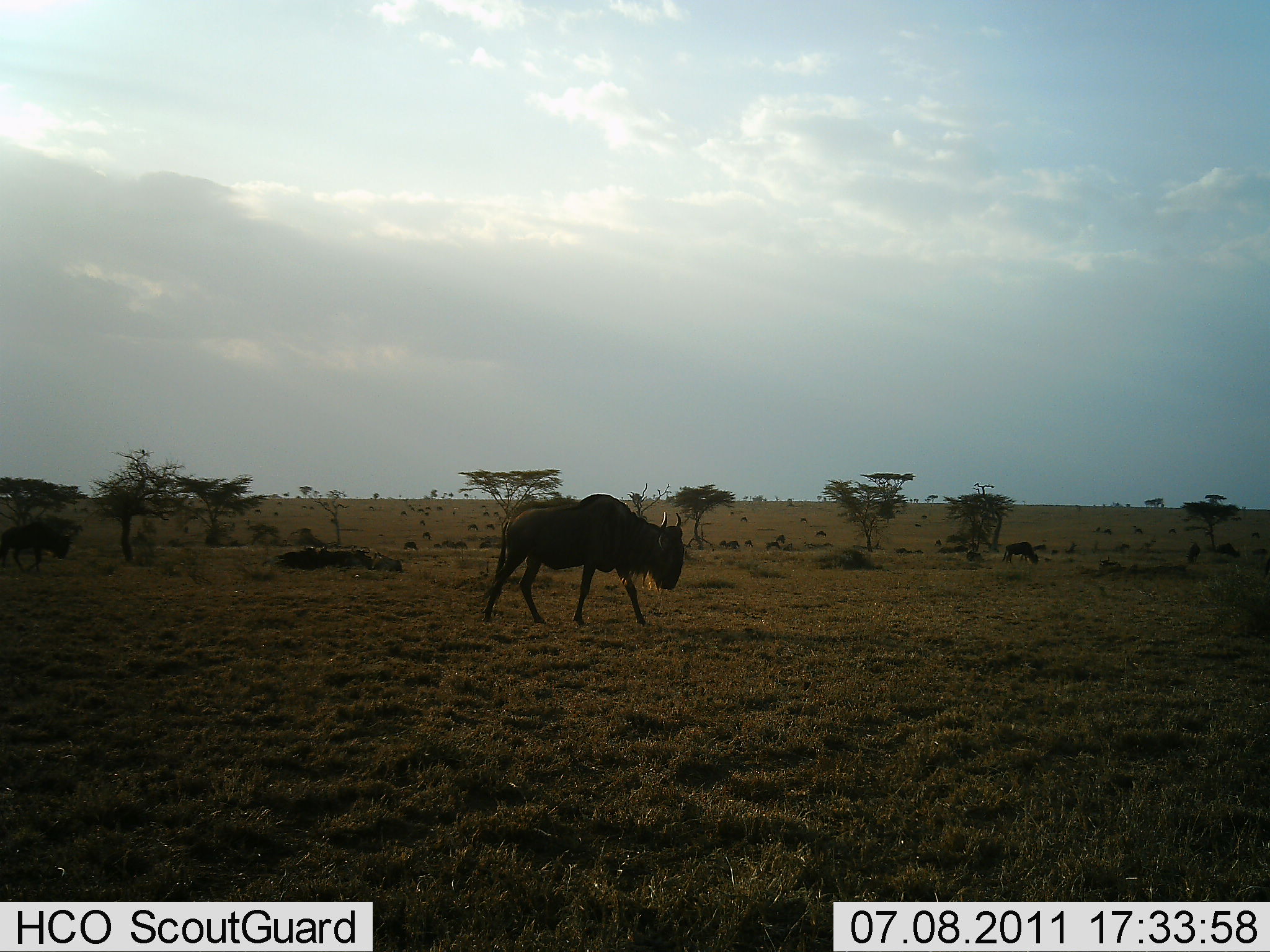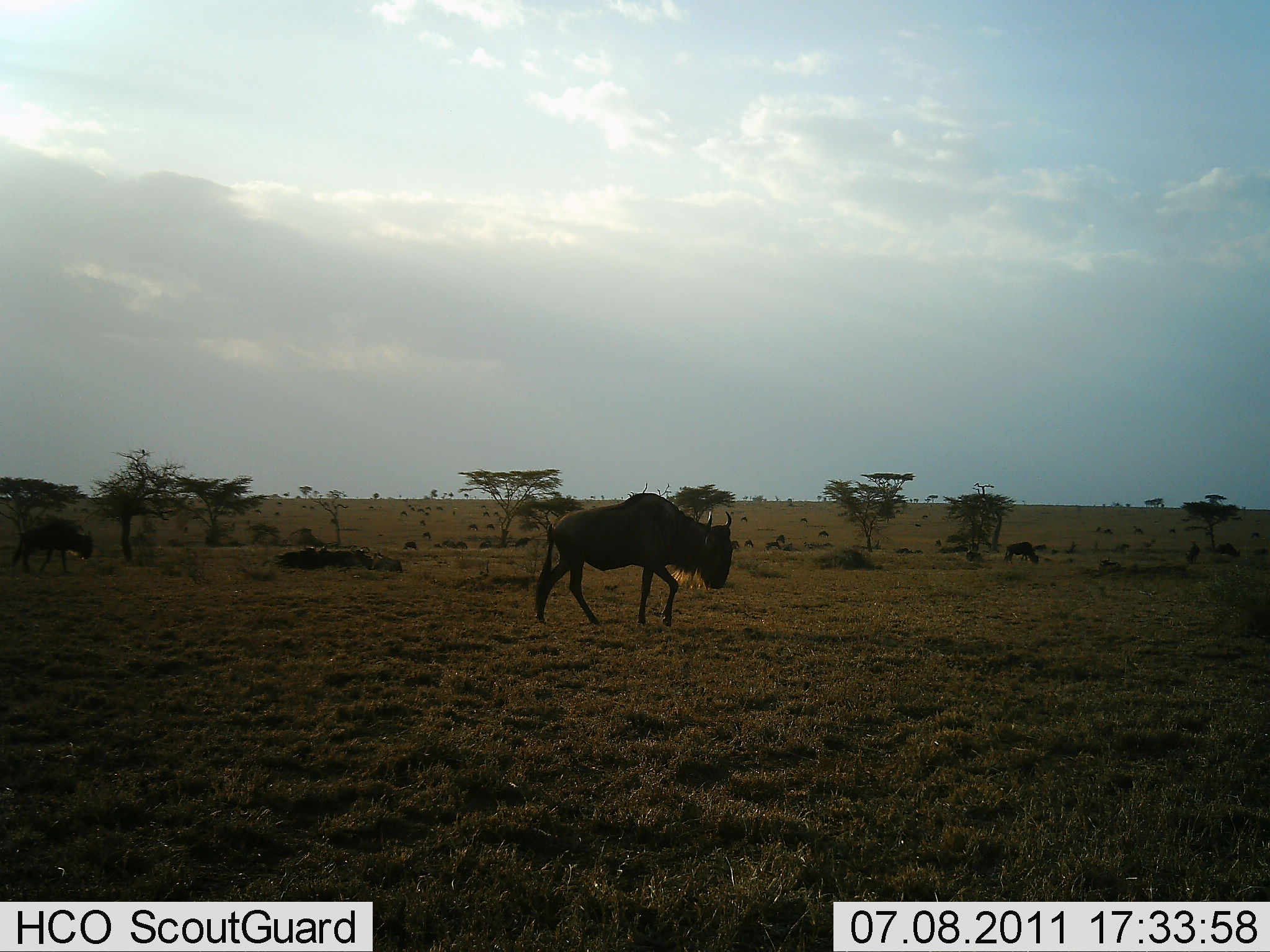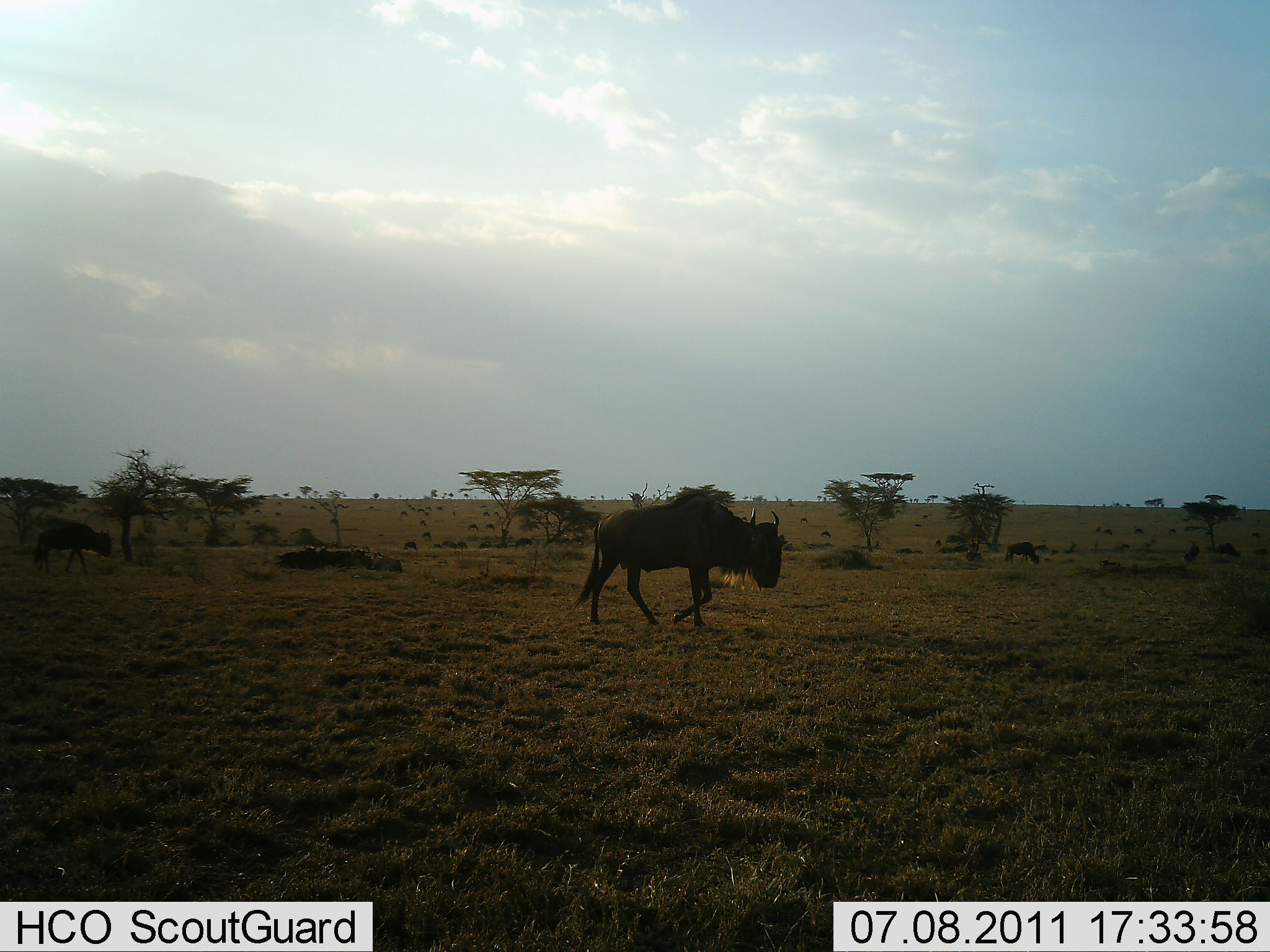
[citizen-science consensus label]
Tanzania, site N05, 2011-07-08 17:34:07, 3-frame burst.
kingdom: Animalia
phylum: Chordata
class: Mammalia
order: Artiodactyla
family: Bovidae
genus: Connochaetes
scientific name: Connochaetes taurinus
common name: blue wildebeest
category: wildebeest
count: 3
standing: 7%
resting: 7%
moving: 93%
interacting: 0%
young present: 0%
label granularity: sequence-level